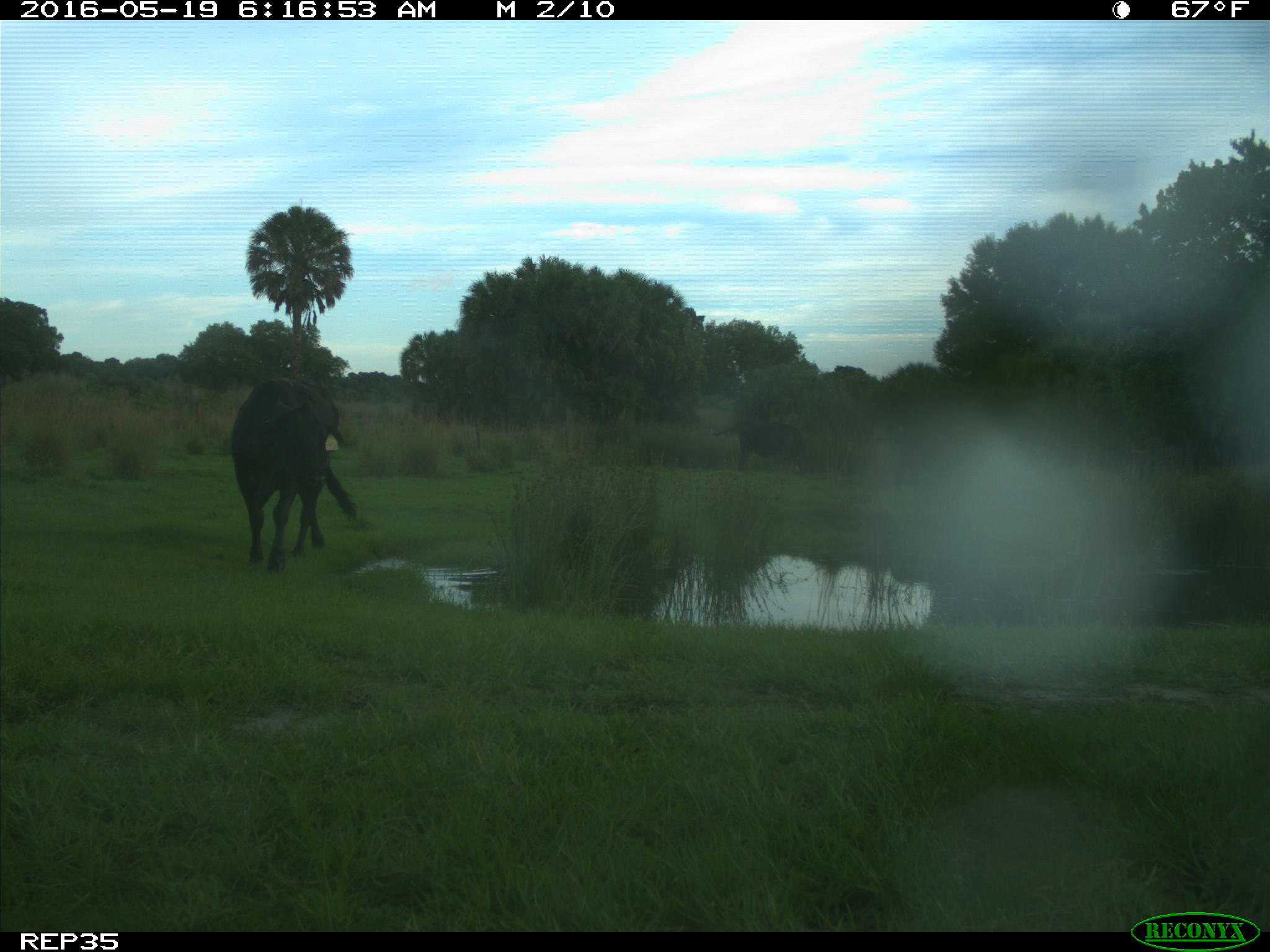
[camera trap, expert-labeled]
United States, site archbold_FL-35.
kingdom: Animalia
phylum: Chordata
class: Mammalia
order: Artiodactyla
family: Bovidae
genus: Bos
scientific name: Bos taurus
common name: domestic cow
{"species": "Bos taurus (domestic cow)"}